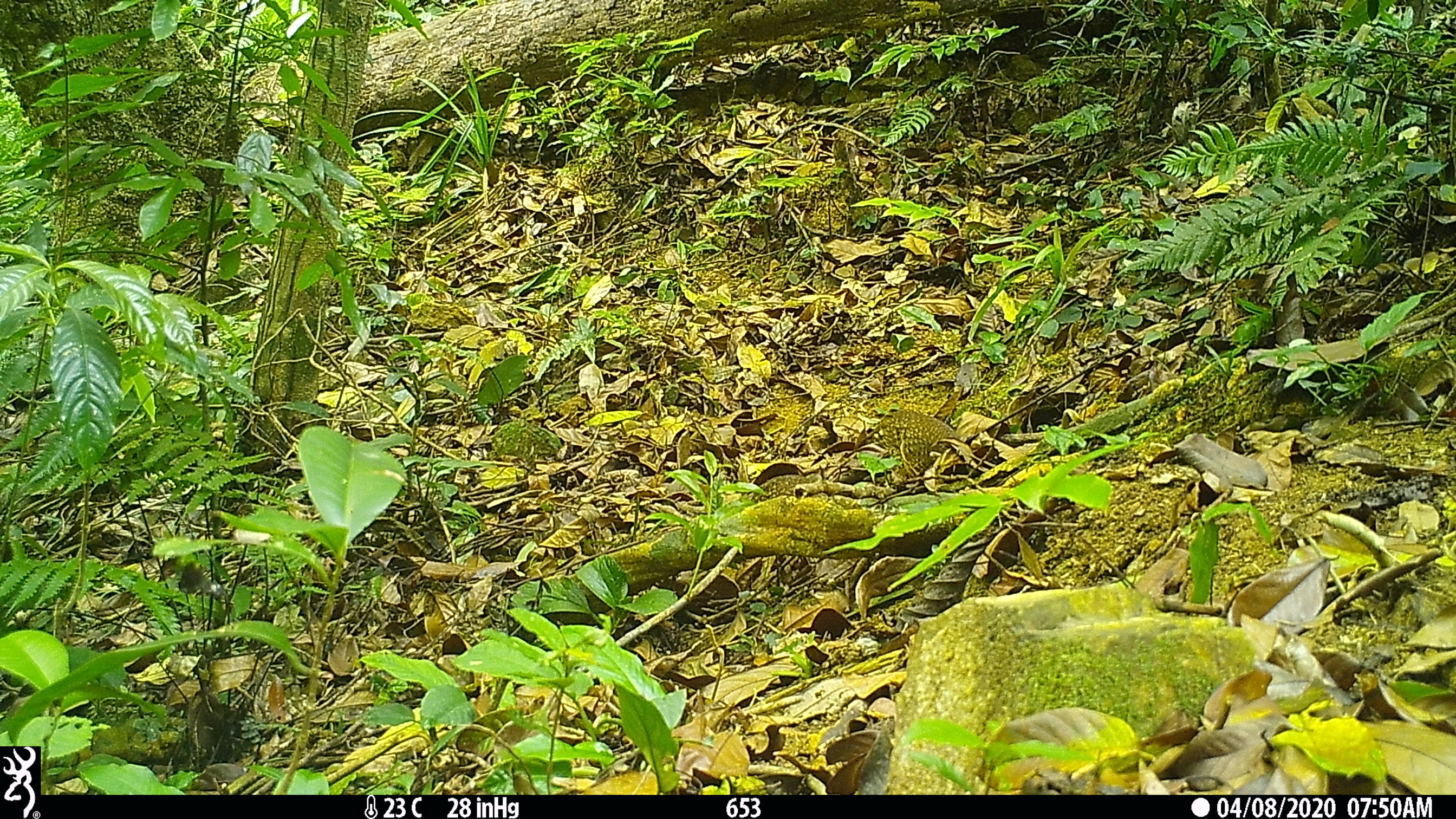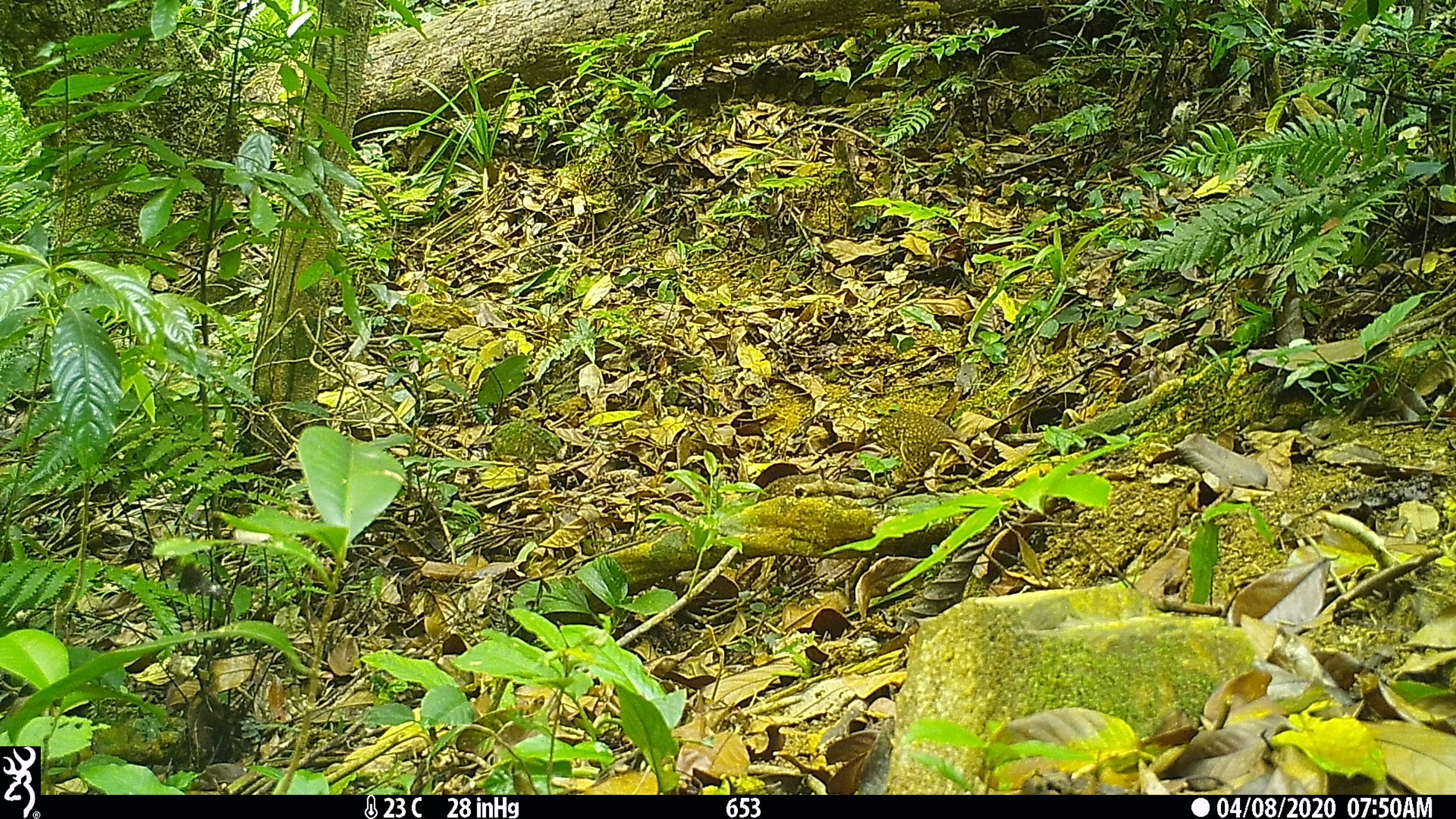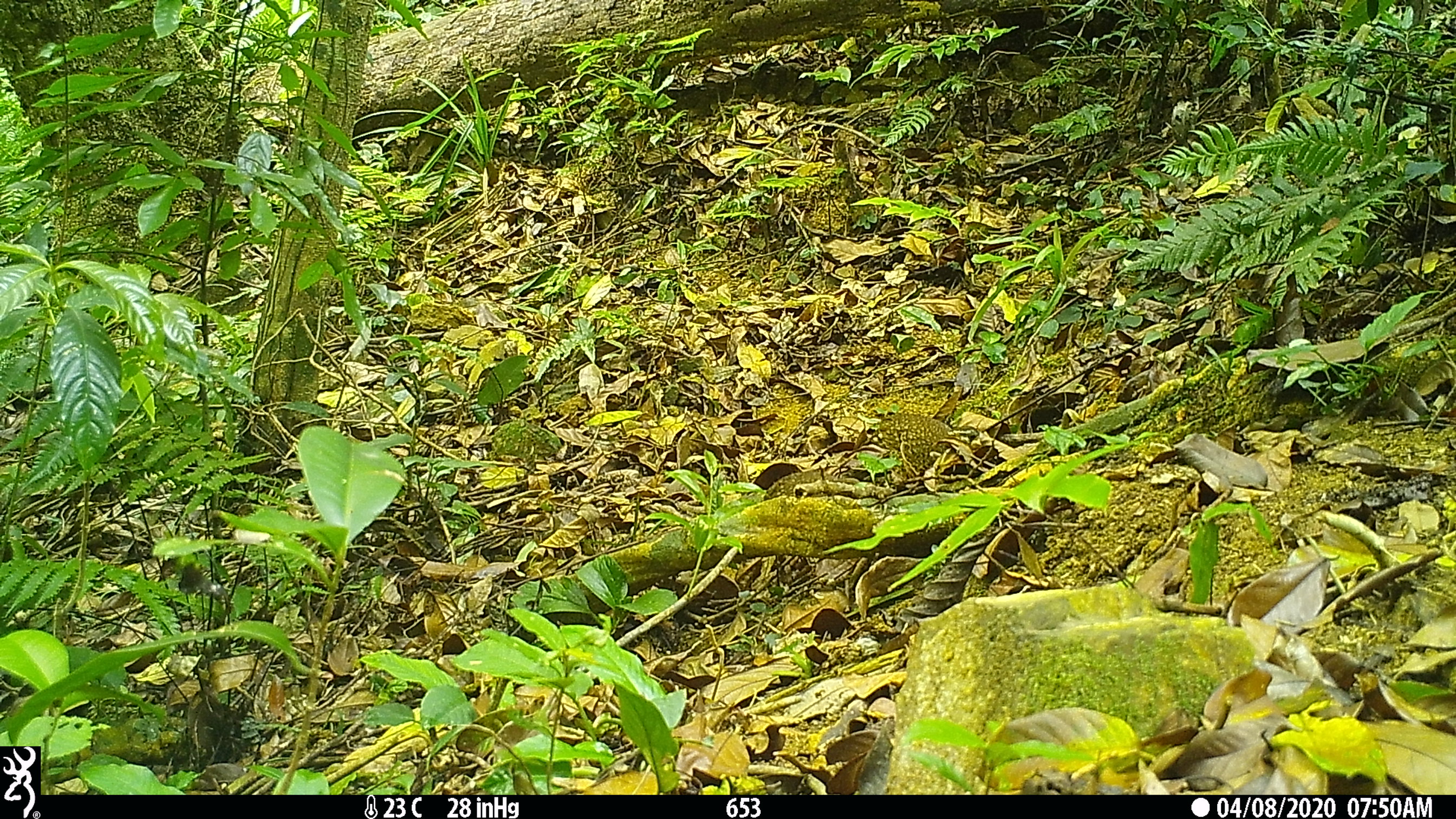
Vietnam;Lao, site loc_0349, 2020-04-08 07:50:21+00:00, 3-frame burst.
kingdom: Animalia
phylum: Chordata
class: Aves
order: Galliformes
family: Phasianidae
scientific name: Phasianidae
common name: partridge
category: unidentified partridge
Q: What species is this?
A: Unidentified partridge (partridge) (Phasianidae).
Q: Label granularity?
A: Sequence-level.